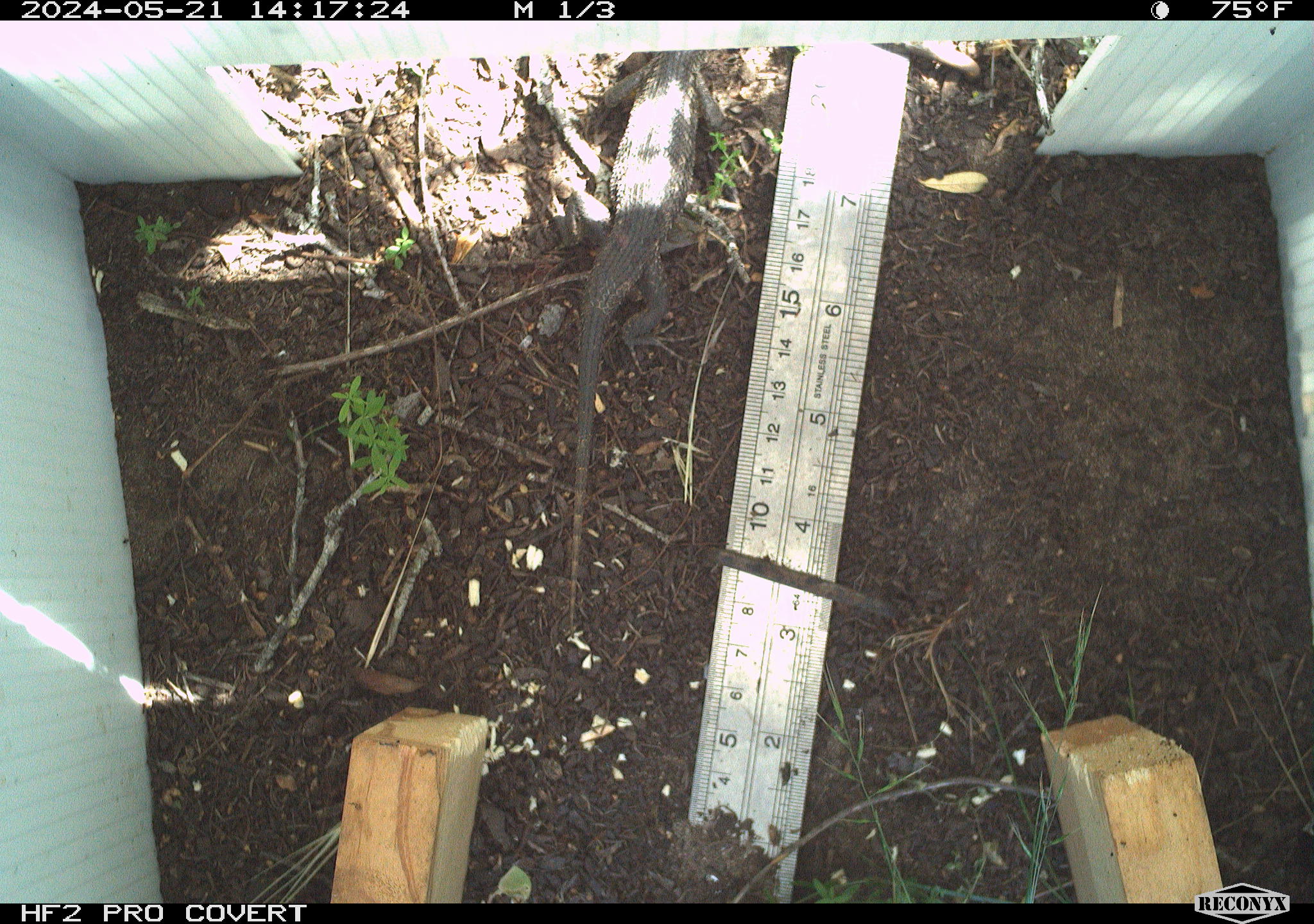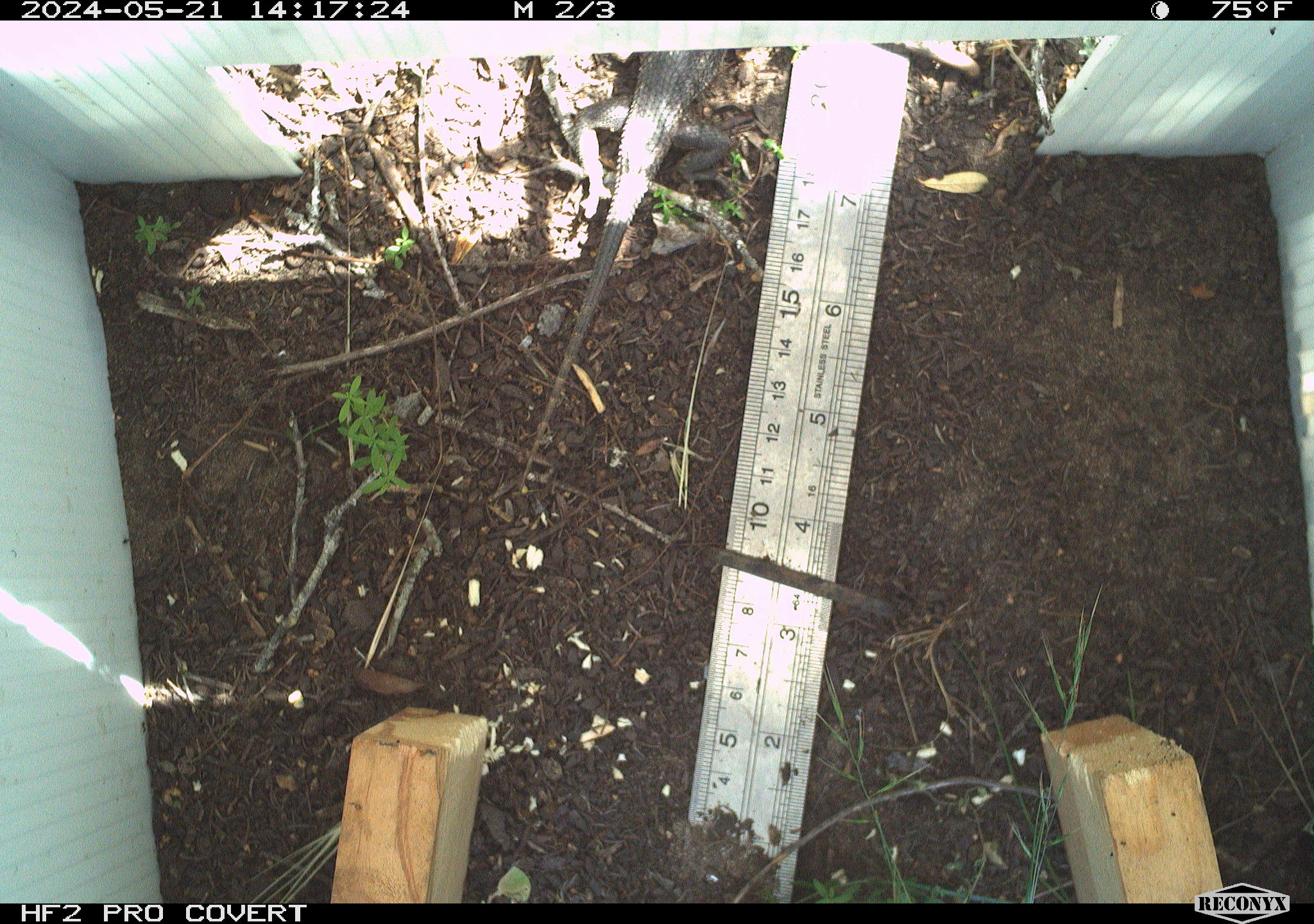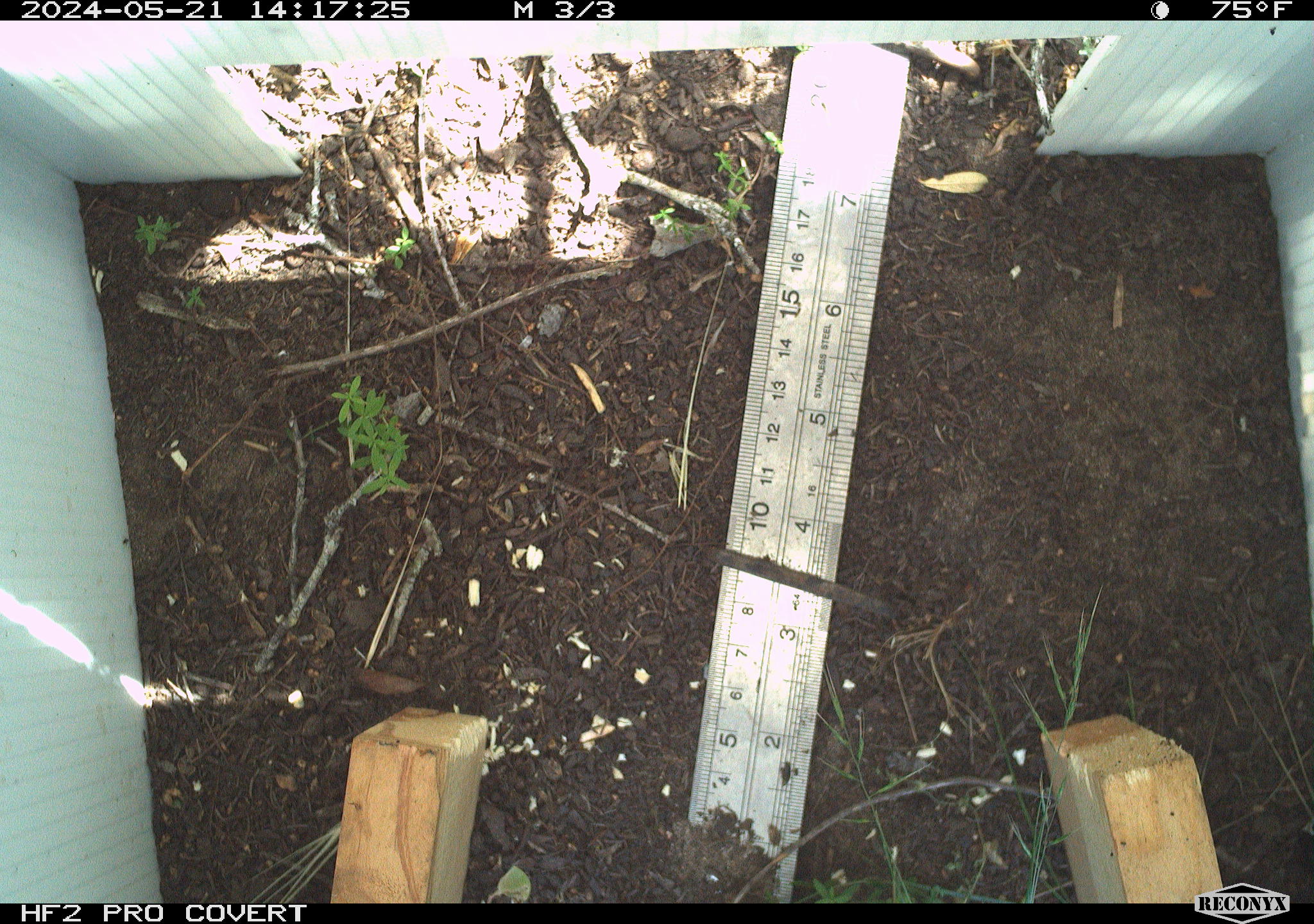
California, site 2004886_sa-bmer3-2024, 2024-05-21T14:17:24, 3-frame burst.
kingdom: Animalia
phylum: Chordata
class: Reptilia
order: Squamata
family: Phrynosomatidae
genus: Sceloporus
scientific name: Sceloporus occidentalis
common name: western fence lizard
Western fence lizard (Sceloporus occidentalis).